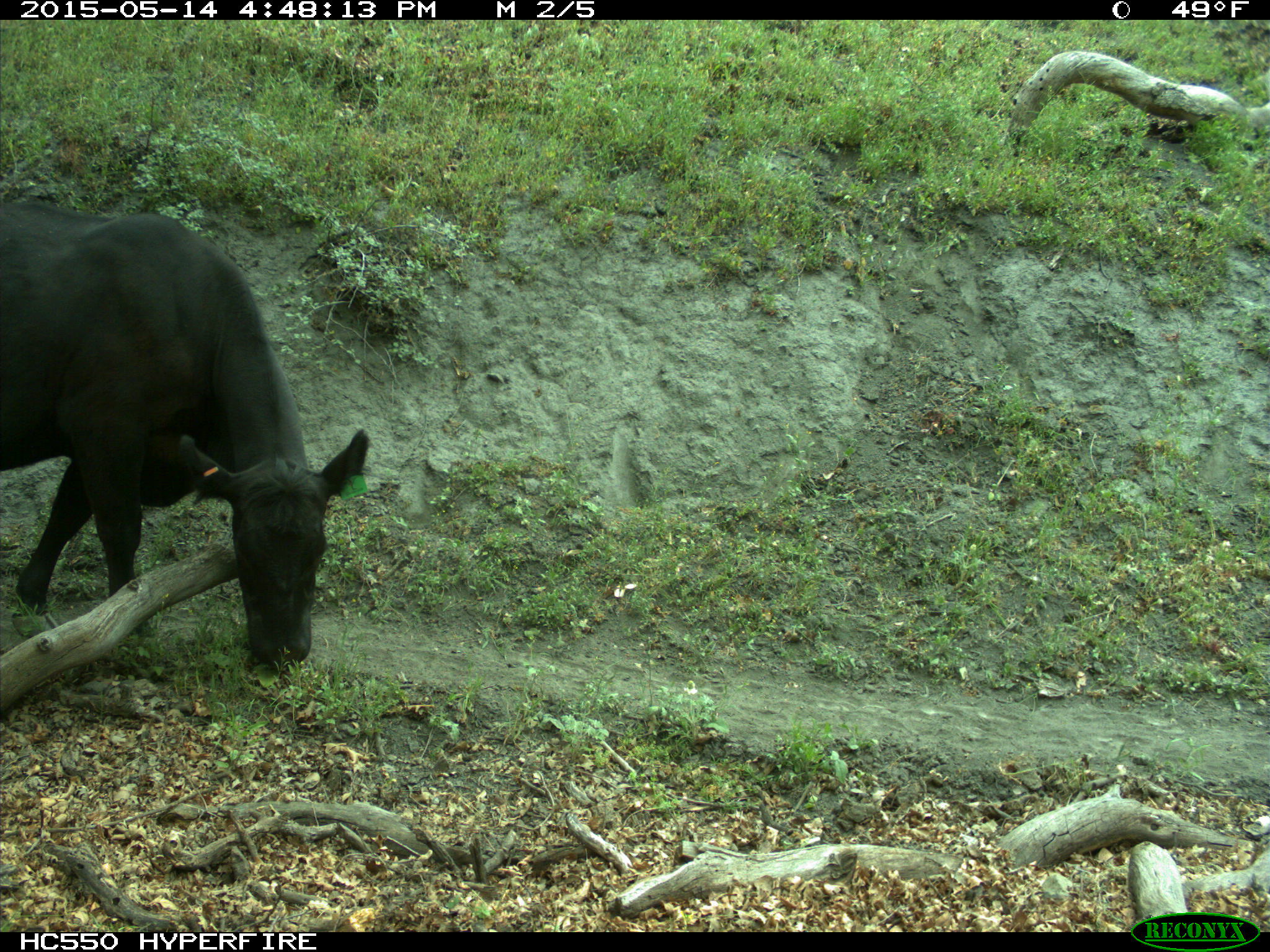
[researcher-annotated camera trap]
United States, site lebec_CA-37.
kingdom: Animalia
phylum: Chordata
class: Mammalia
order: Artiodactyla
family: Bovidae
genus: Bos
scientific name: Bos taurus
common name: domestic cow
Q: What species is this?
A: Bos taurus (domestic cow).